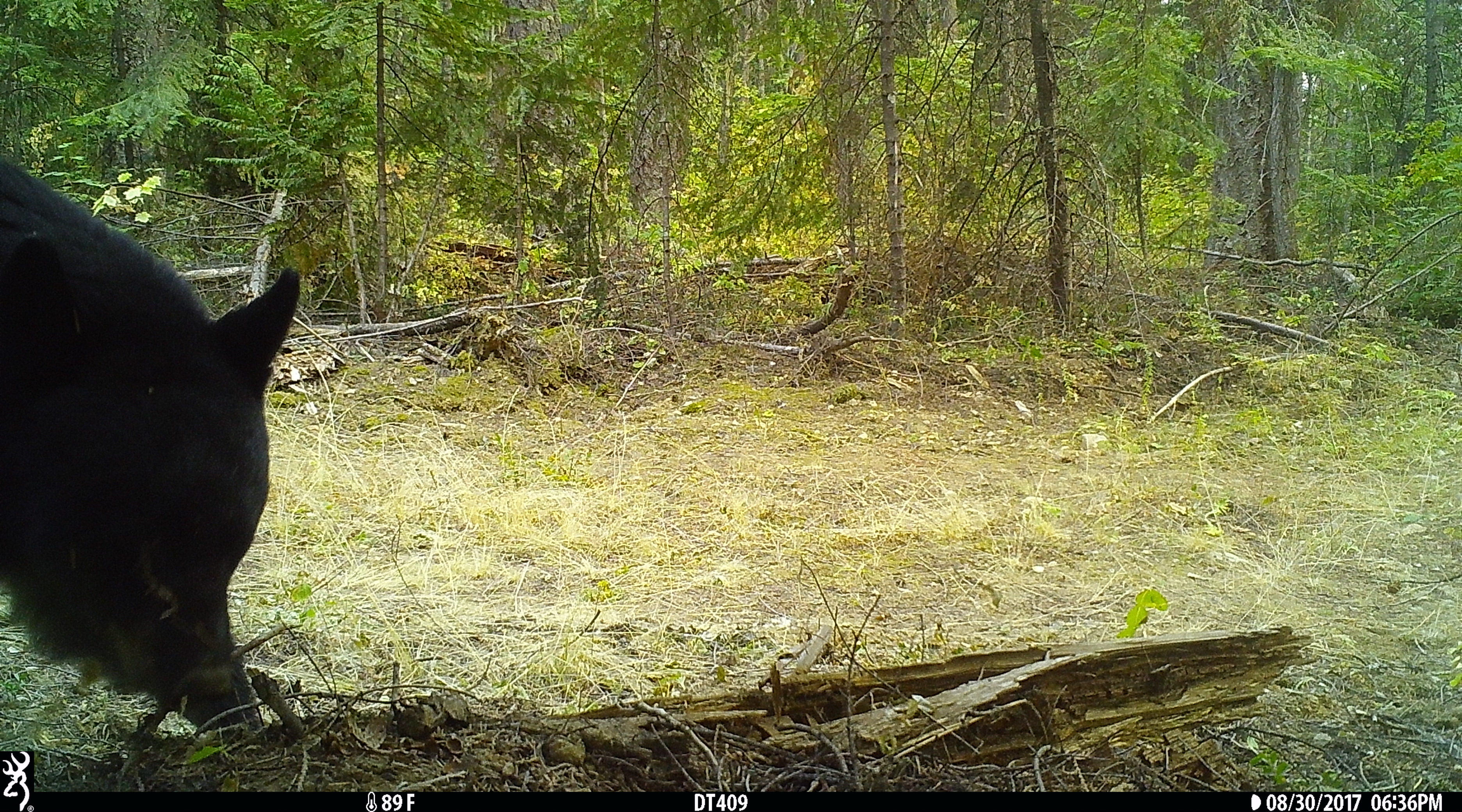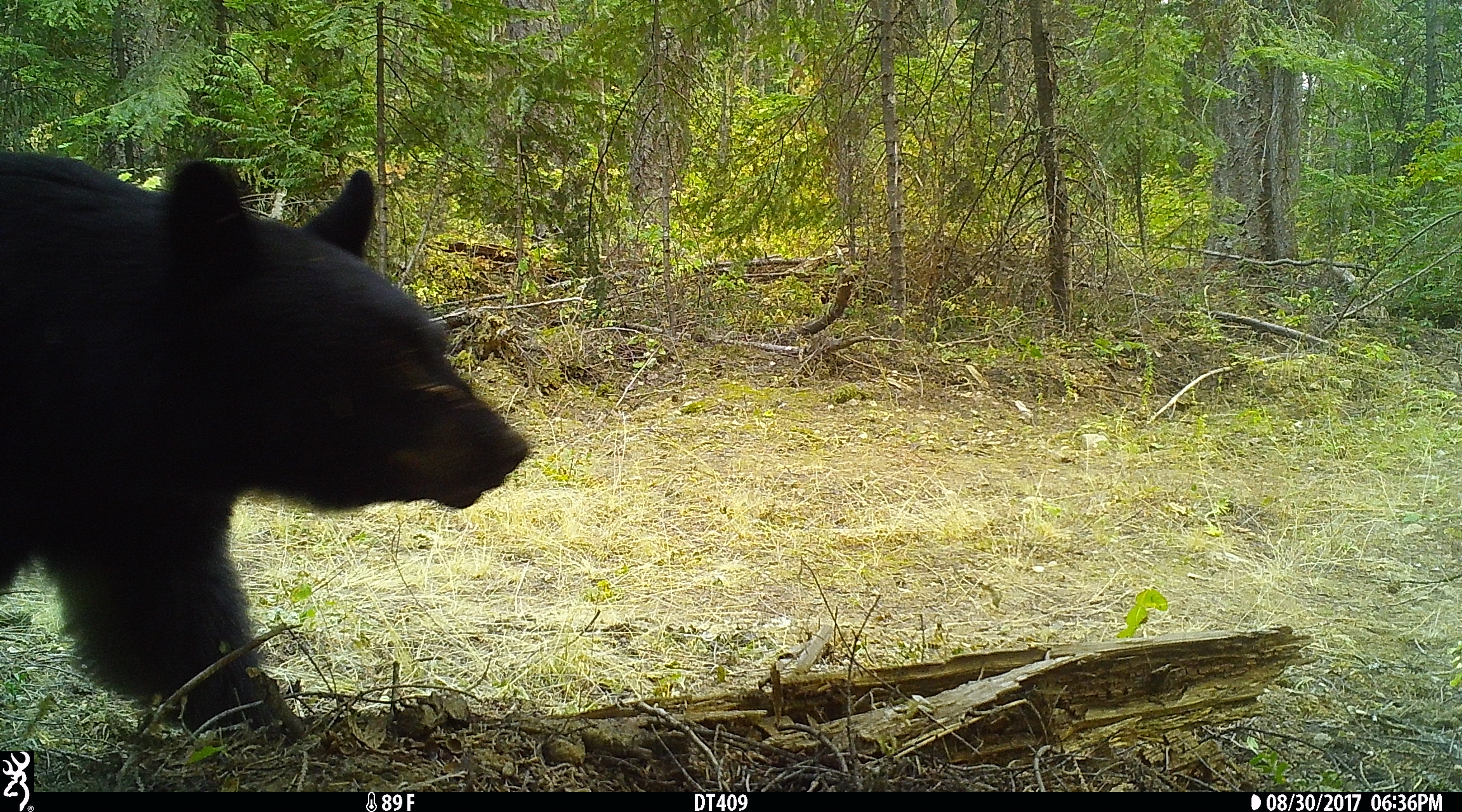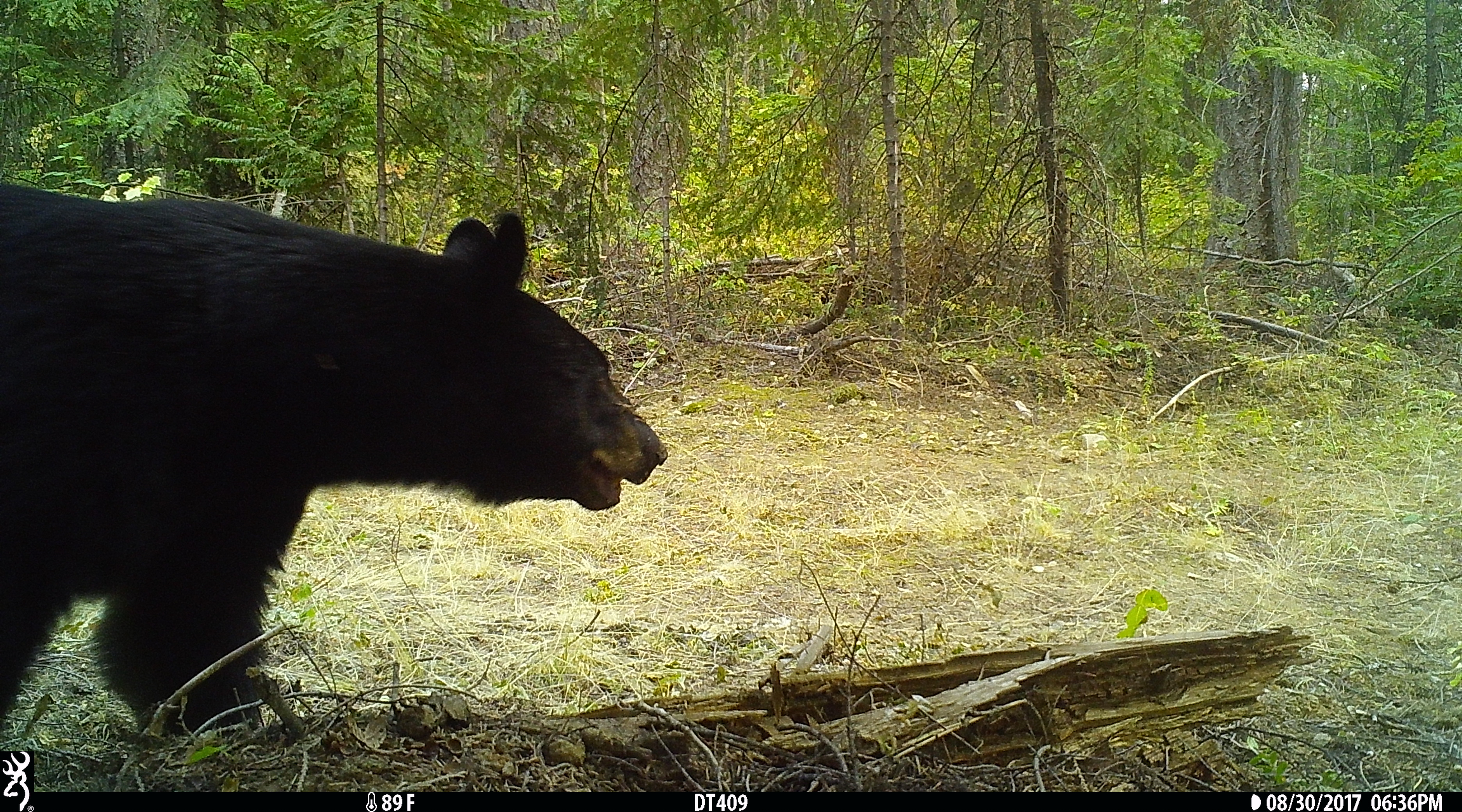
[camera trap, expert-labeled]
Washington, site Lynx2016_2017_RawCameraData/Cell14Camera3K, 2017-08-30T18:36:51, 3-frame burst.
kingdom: Animalia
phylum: Chordata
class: Mammalia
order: Carnivora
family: Ursidae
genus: Ursus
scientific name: Ursus americanus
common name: american black bear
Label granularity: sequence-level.